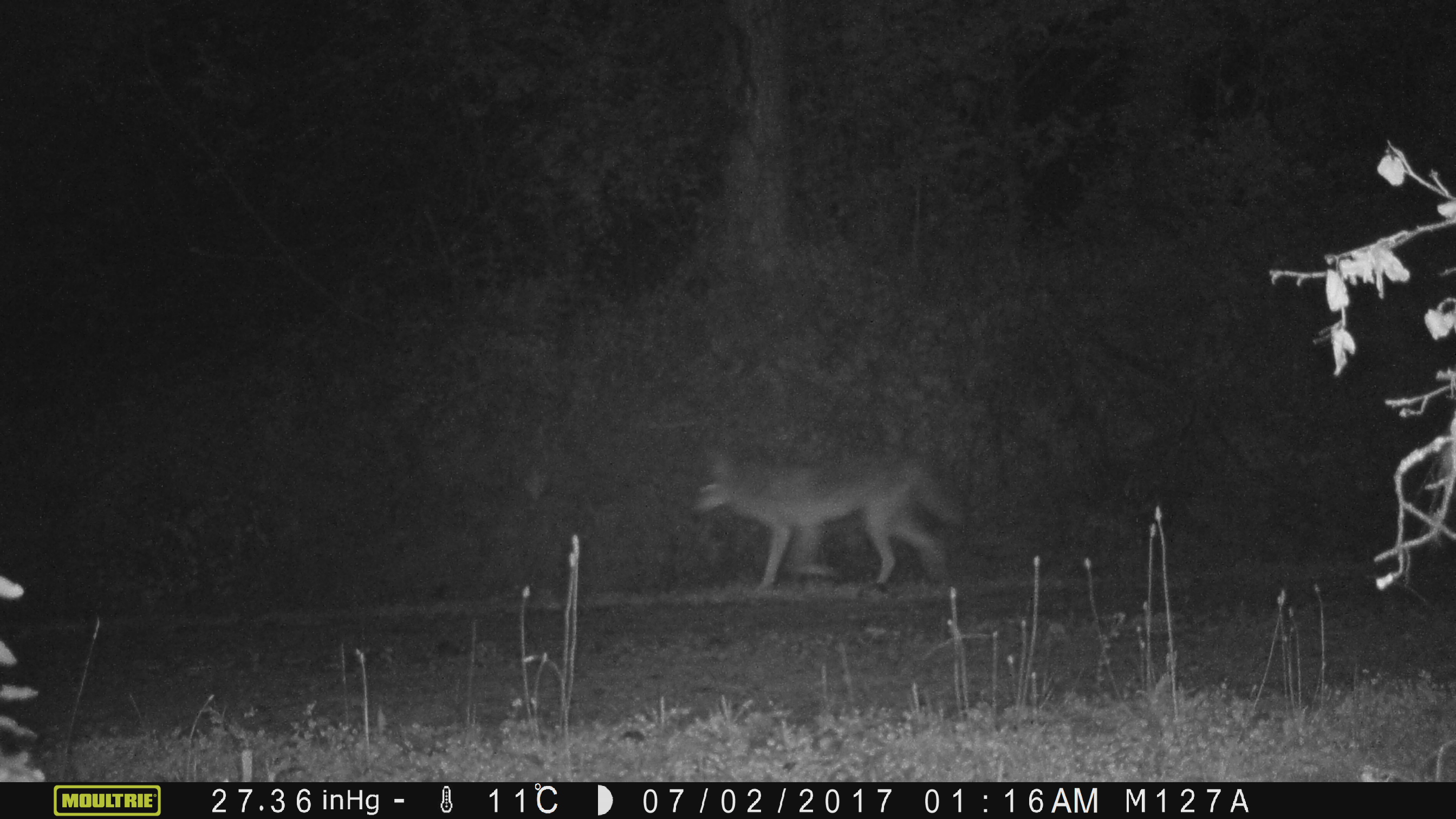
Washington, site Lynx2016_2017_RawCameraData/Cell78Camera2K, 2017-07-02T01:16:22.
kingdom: Animalia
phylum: Chordata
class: Mammalia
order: Carnivora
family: Canidae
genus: Canis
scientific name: Canis latrans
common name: coyote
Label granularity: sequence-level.